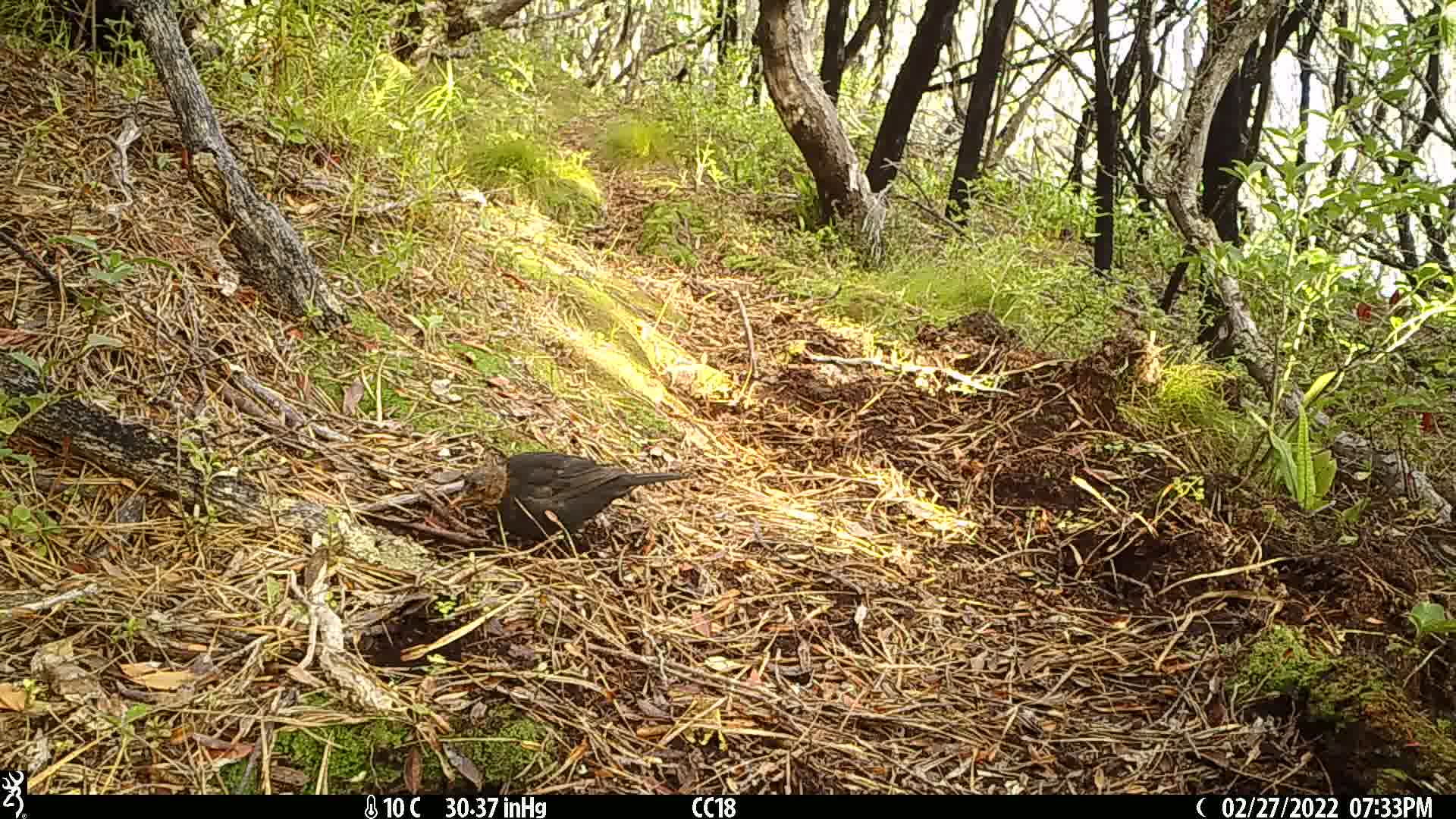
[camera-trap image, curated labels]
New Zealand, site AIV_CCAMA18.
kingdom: Animalia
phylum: Chordata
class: Aves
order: Passeriformes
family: Turdidae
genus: Turdus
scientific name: Turdus merula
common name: eurasian blackbird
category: blackbird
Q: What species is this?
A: Blackbird (eurasian blackbird) (Turdus merula).